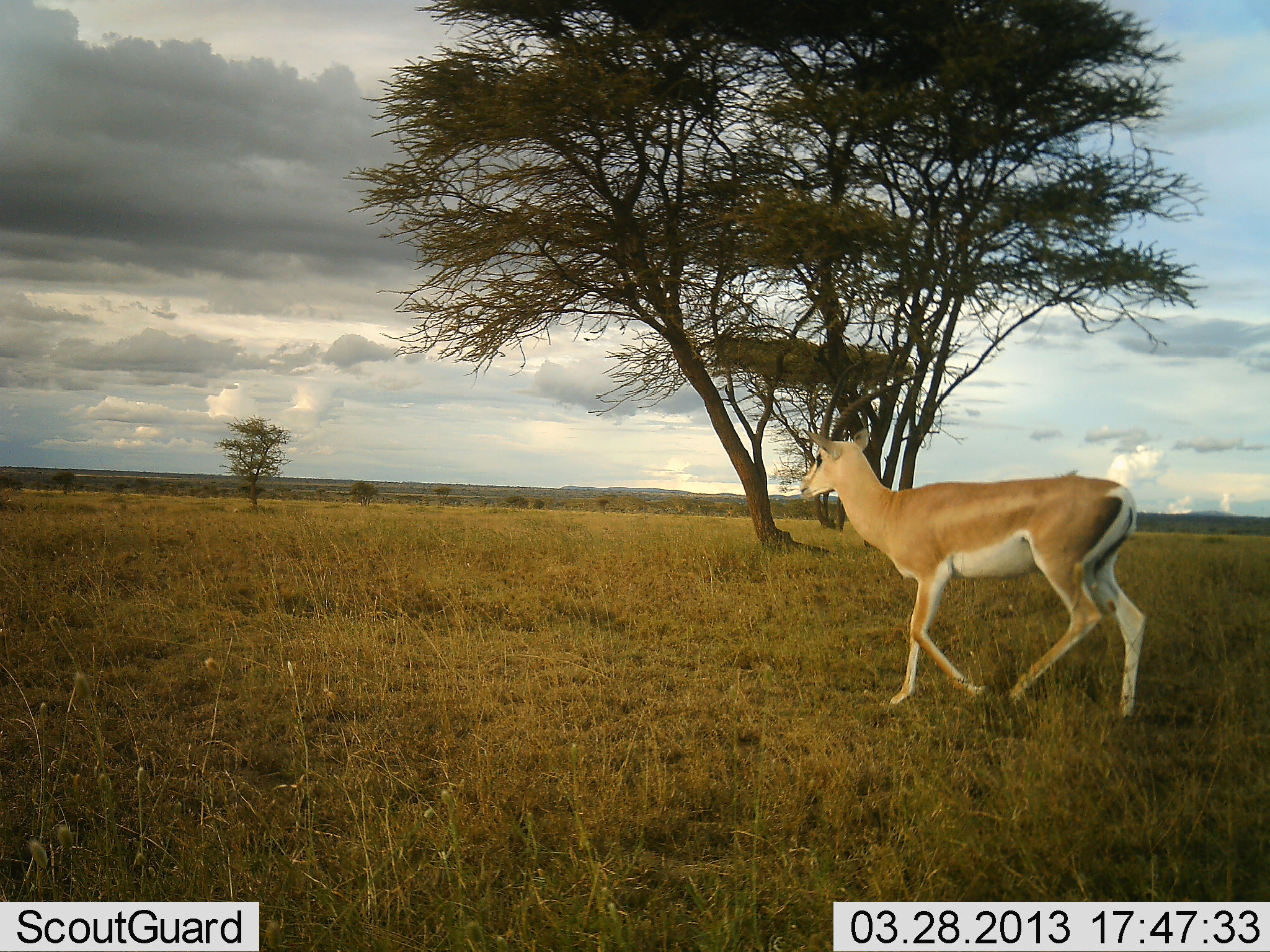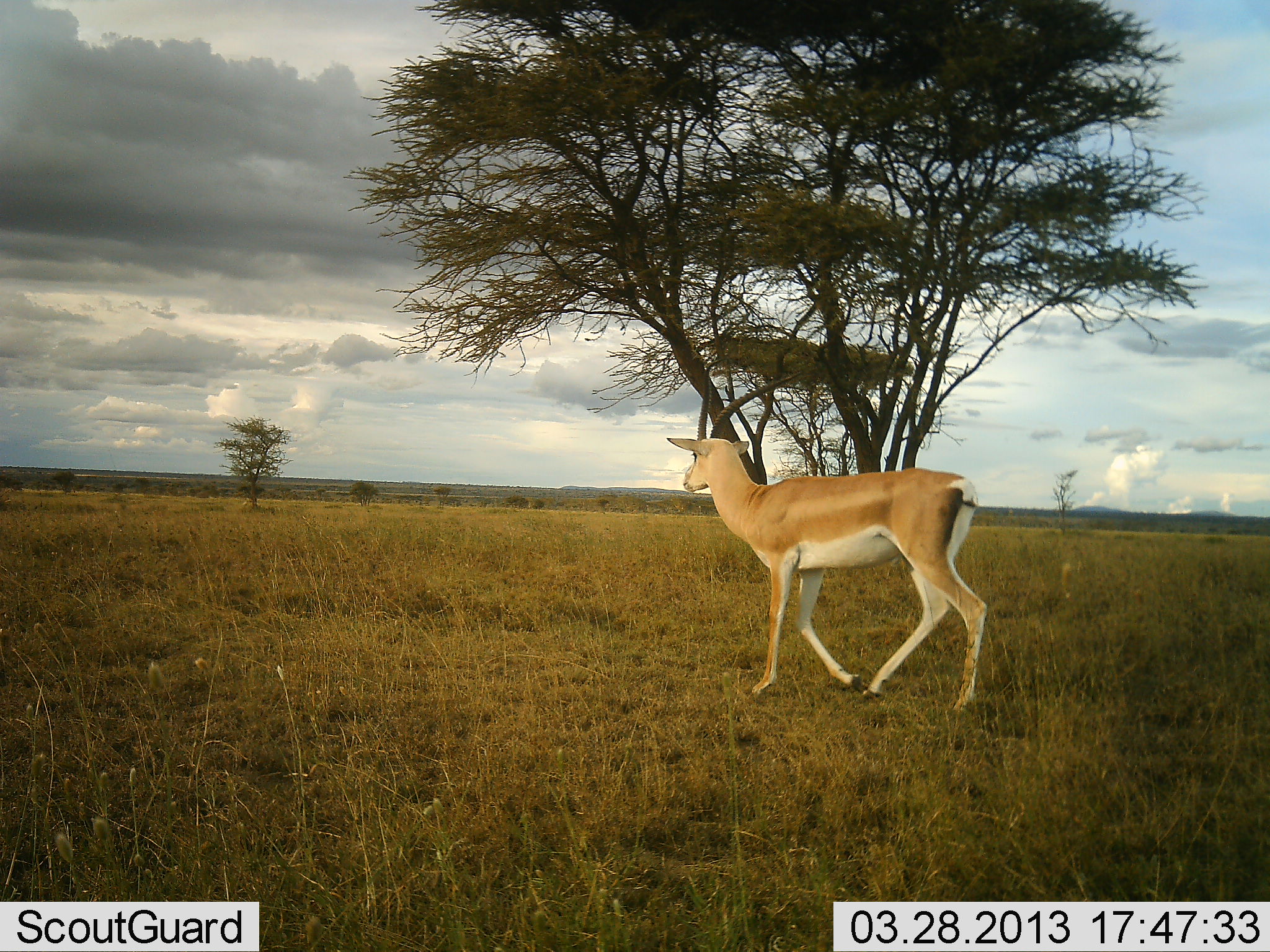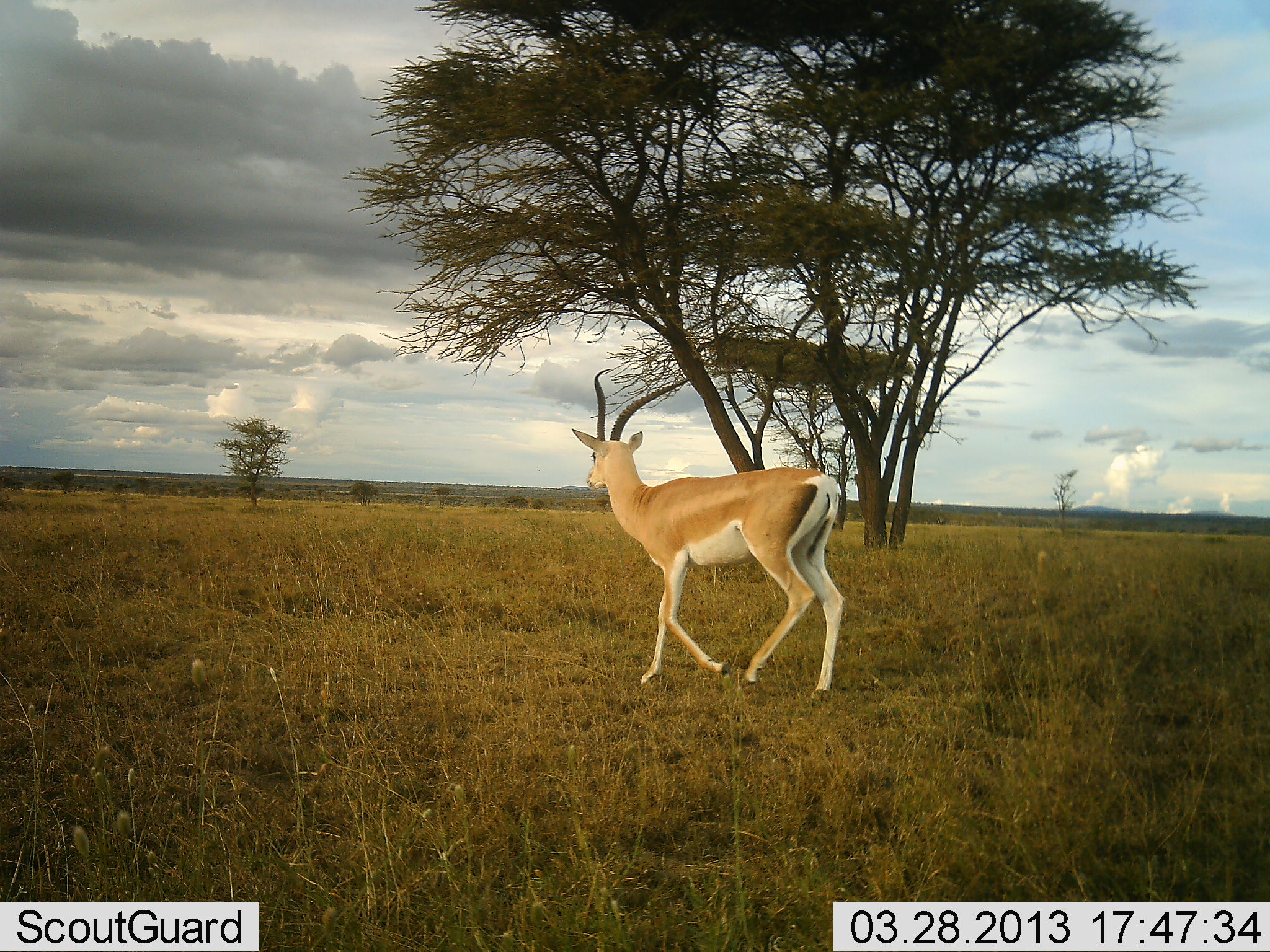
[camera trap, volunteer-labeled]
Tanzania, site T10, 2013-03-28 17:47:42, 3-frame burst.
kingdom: Animalia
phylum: Chordata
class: Mammalia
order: Artiodactyla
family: Bovidae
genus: Nanger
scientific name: Nanger granti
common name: grant's gazelle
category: gazellegrants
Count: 1.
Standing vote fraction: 8%.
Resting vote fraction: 0%.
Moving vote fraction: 96%.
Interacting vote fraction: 0%.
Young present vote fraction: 0%.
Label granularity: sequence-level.